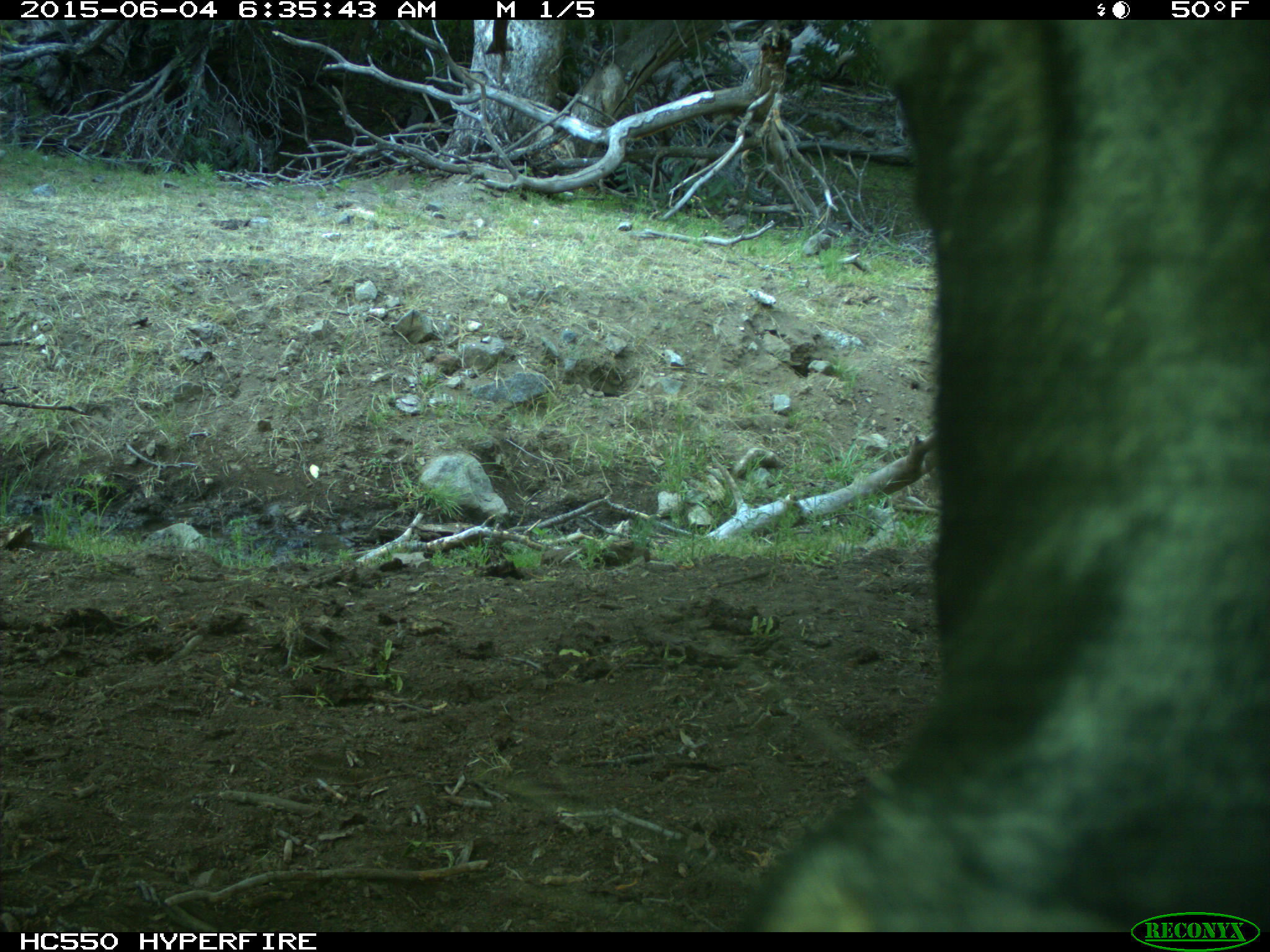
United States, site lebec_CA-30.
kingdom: Animalia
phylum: Chordata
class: Mammalia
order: Artiodactyla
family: Bovidae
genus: Bos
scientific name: Bos taurus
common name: domestic cow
Bos taurus (domestic cow).